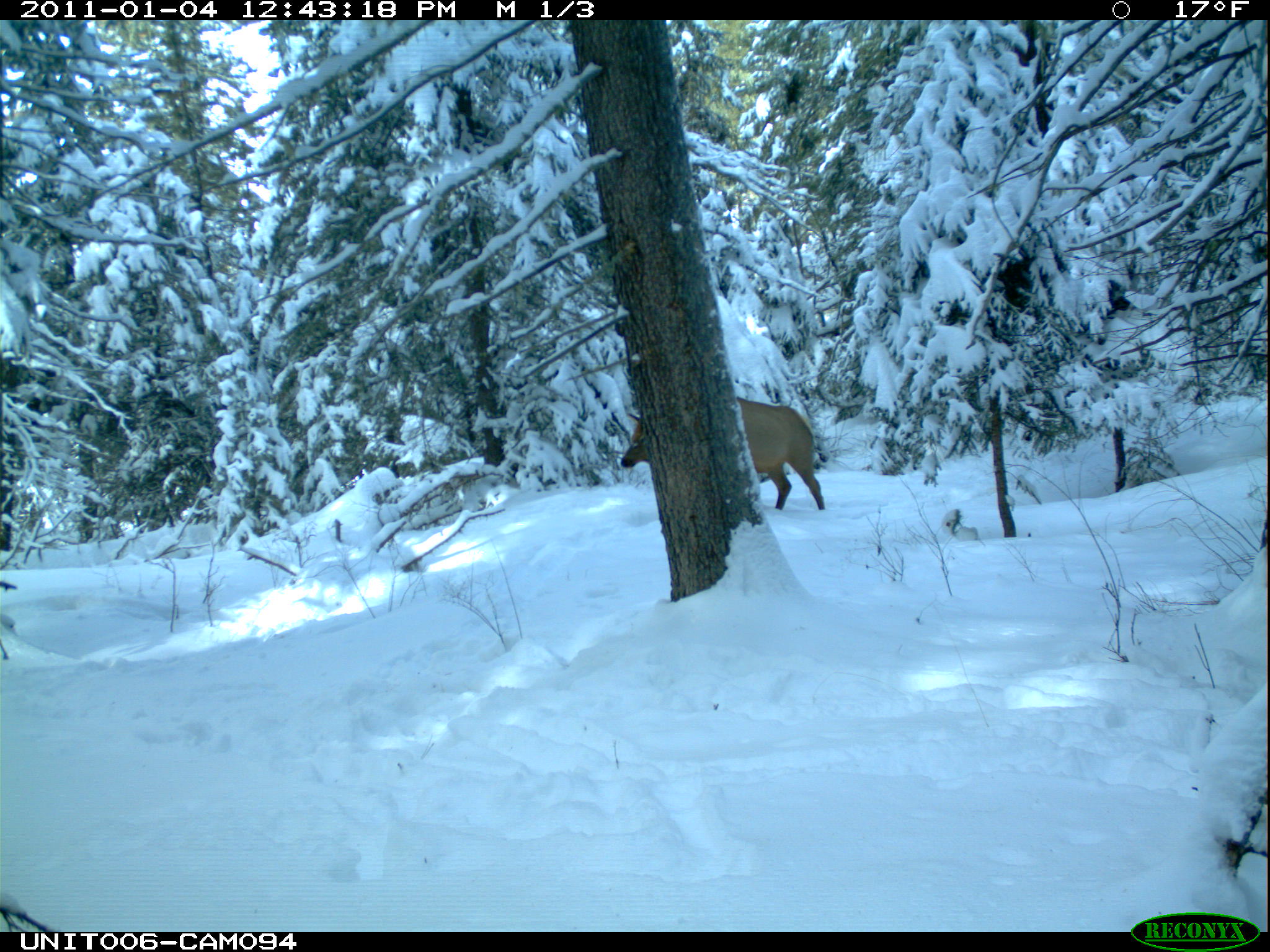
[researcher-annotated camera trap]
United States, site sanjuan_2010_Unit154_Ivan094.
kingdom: Animalia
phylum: Chordata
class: Mammalia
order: Artiodactyla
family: Cervidae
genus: Cervus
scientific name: Cervus elaphus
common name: red deer